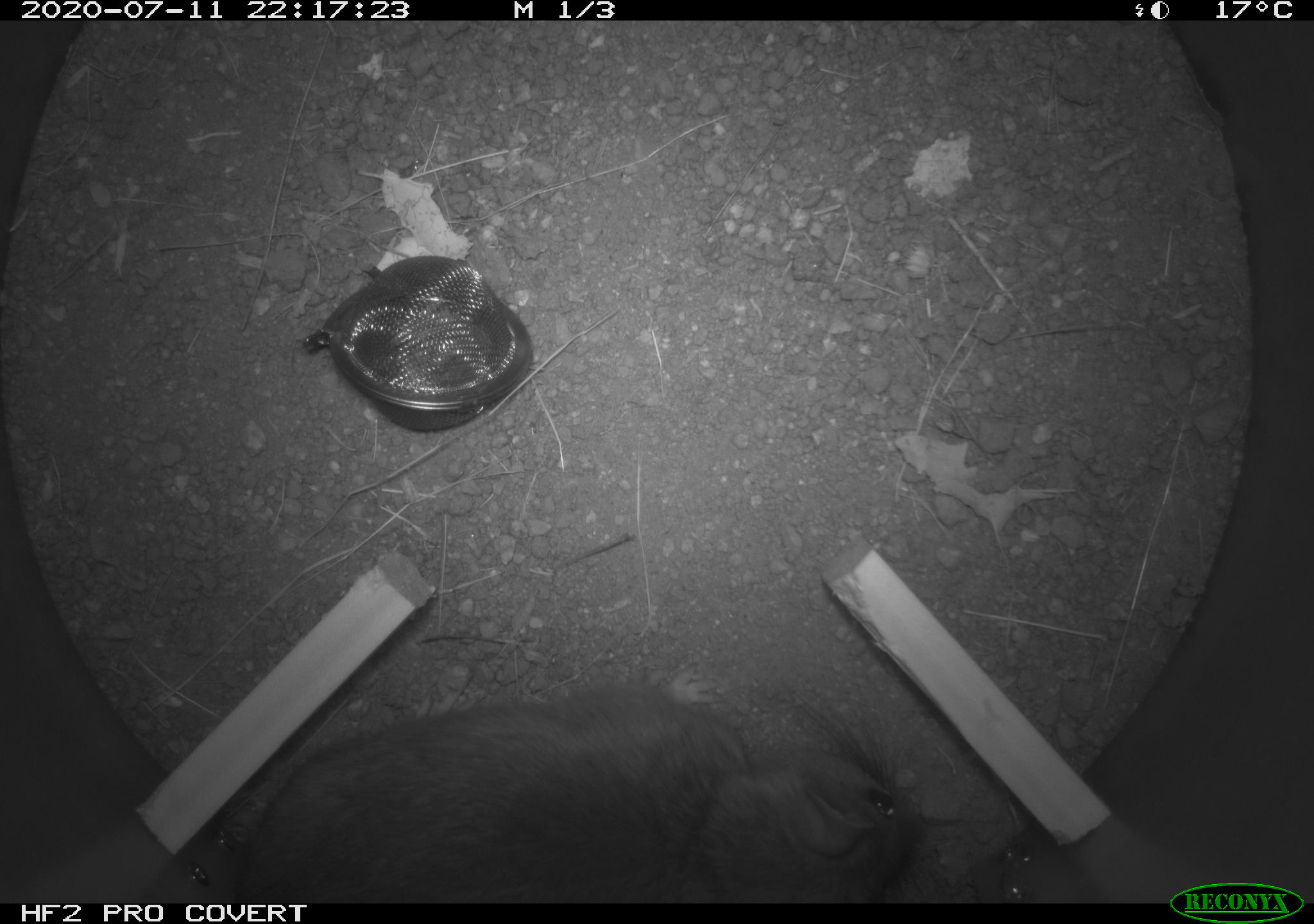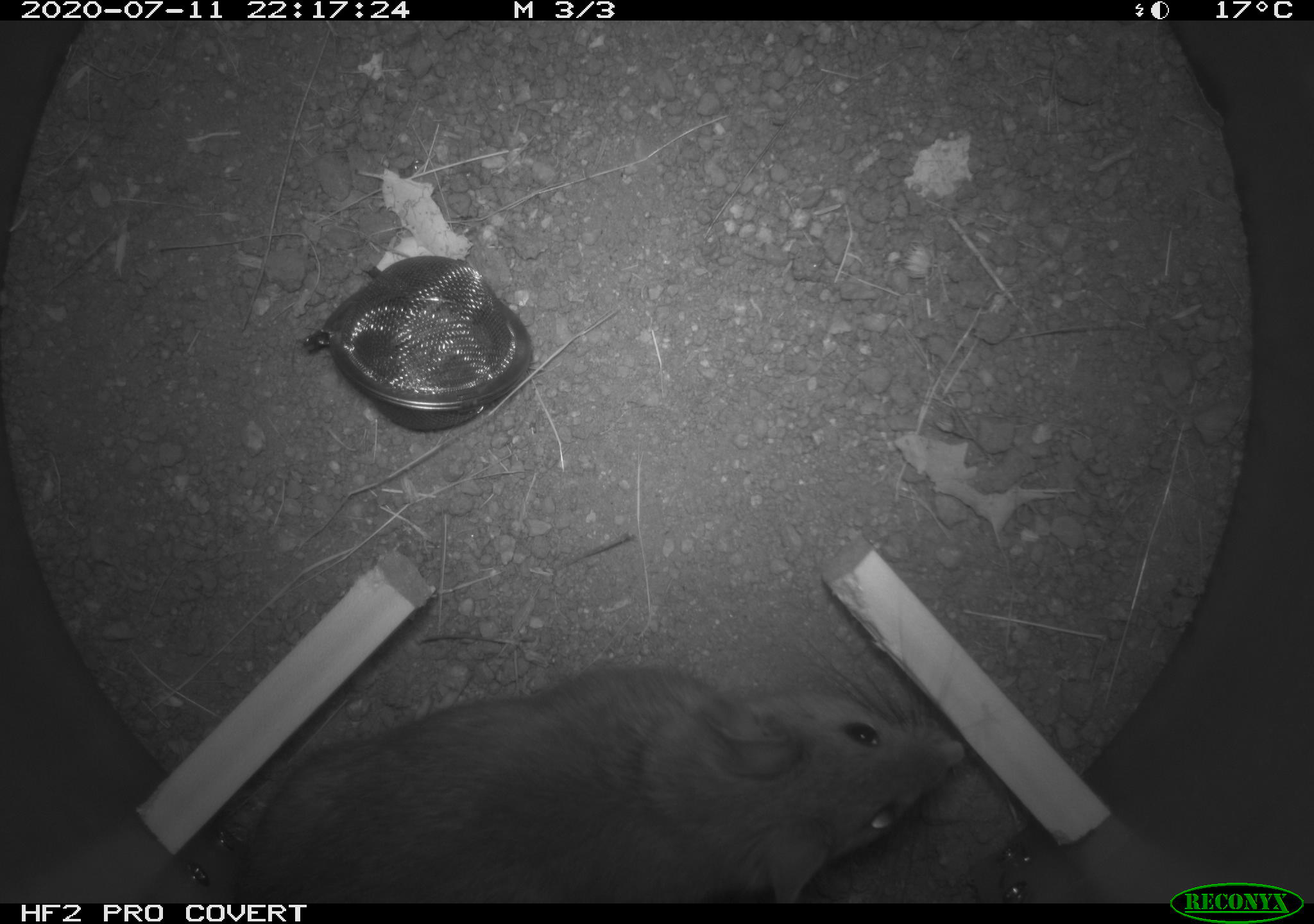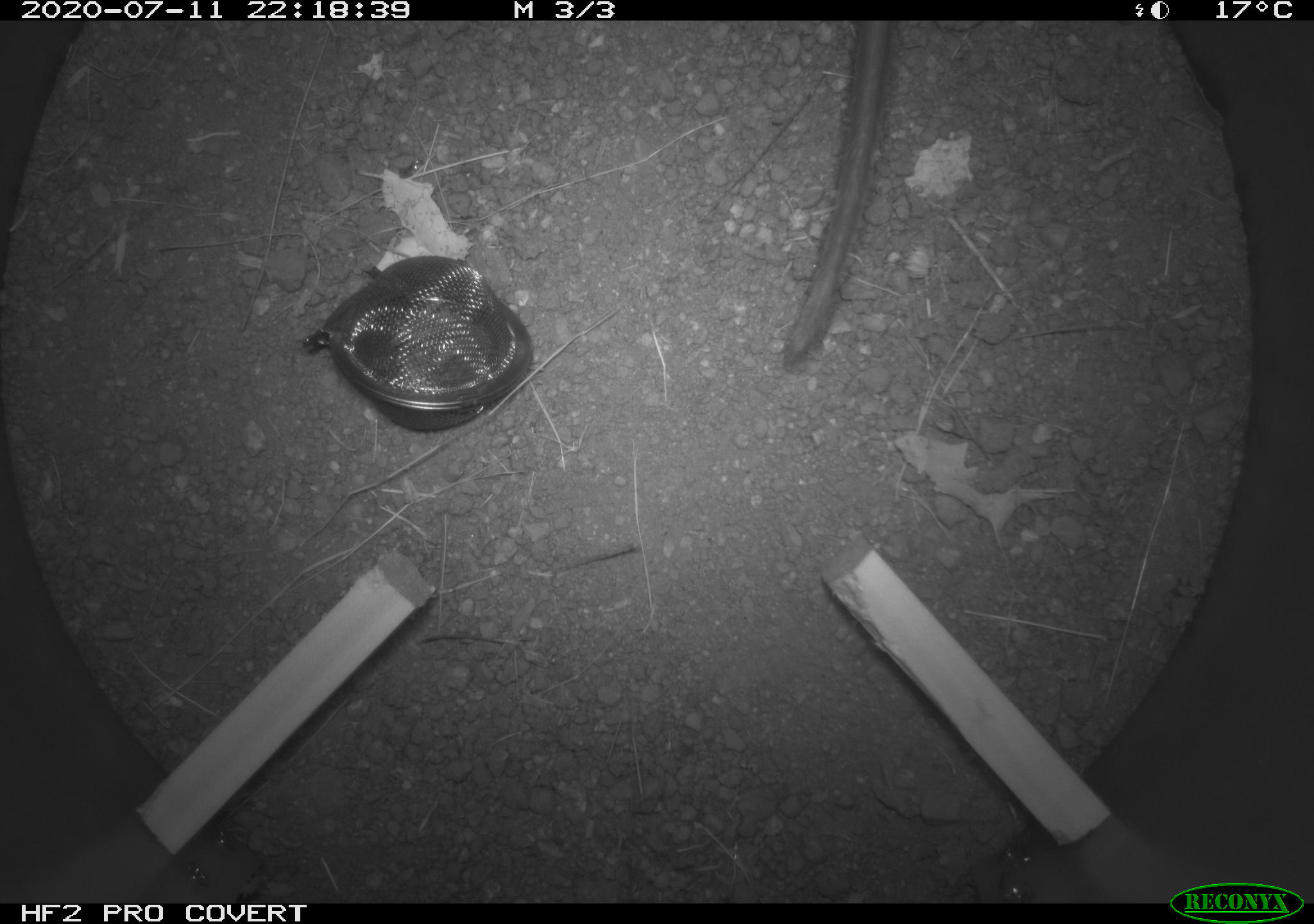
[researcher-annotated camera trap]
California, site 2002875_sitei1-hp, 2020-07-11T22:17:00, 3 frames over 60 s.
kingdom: Animalia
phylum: Chordata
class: Mammalia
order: Rodentia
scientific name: Rodentia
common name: rodent